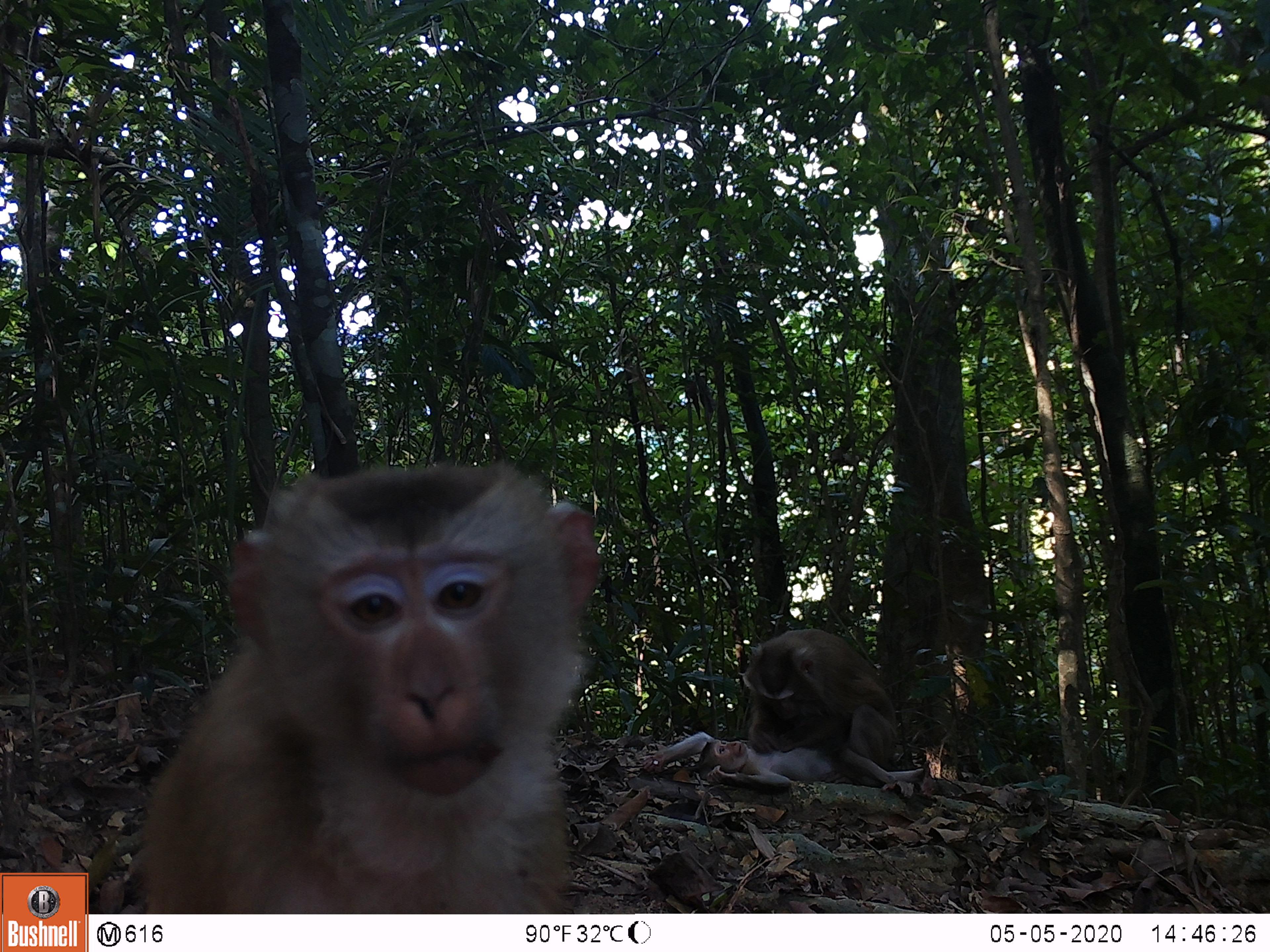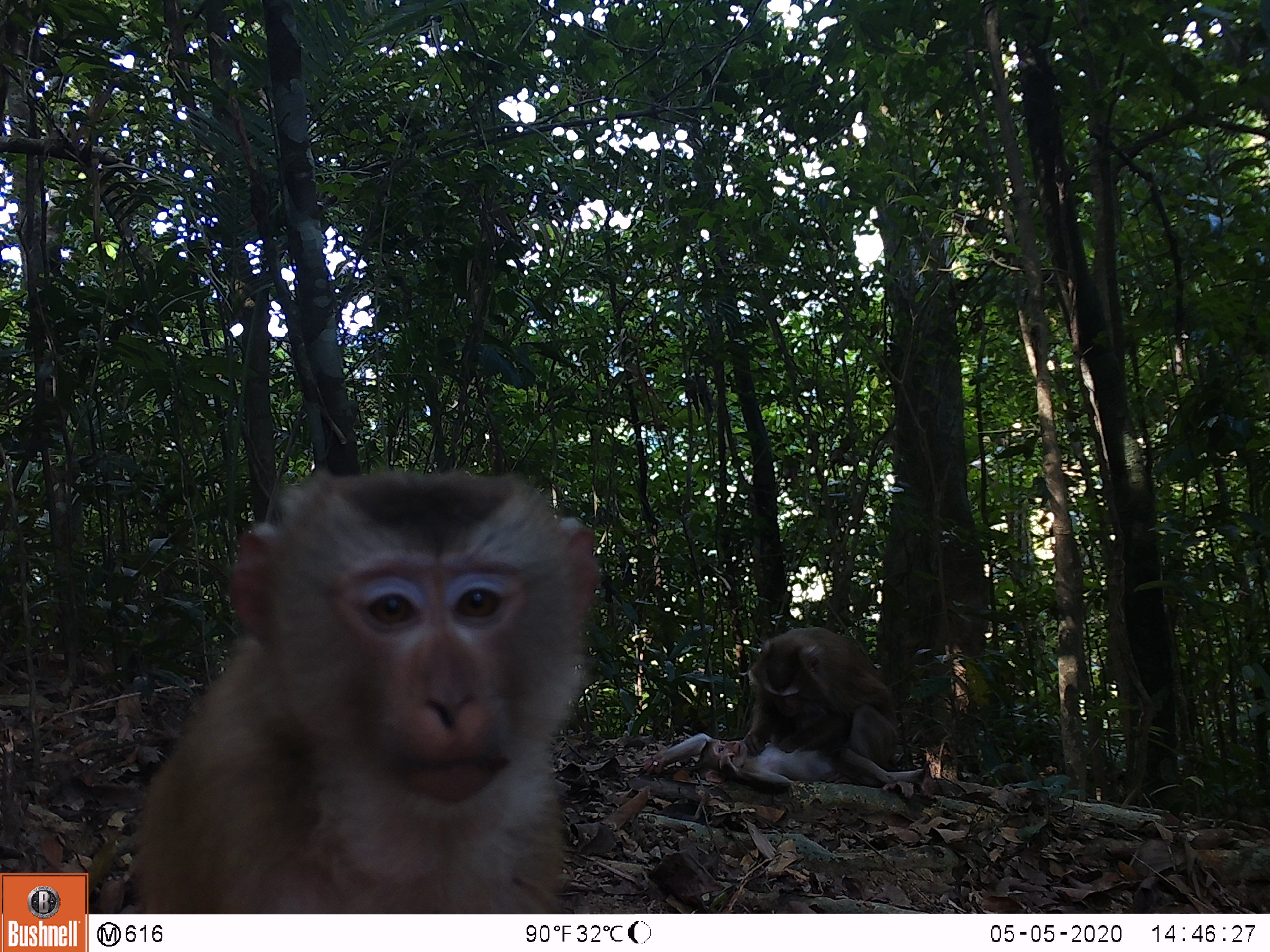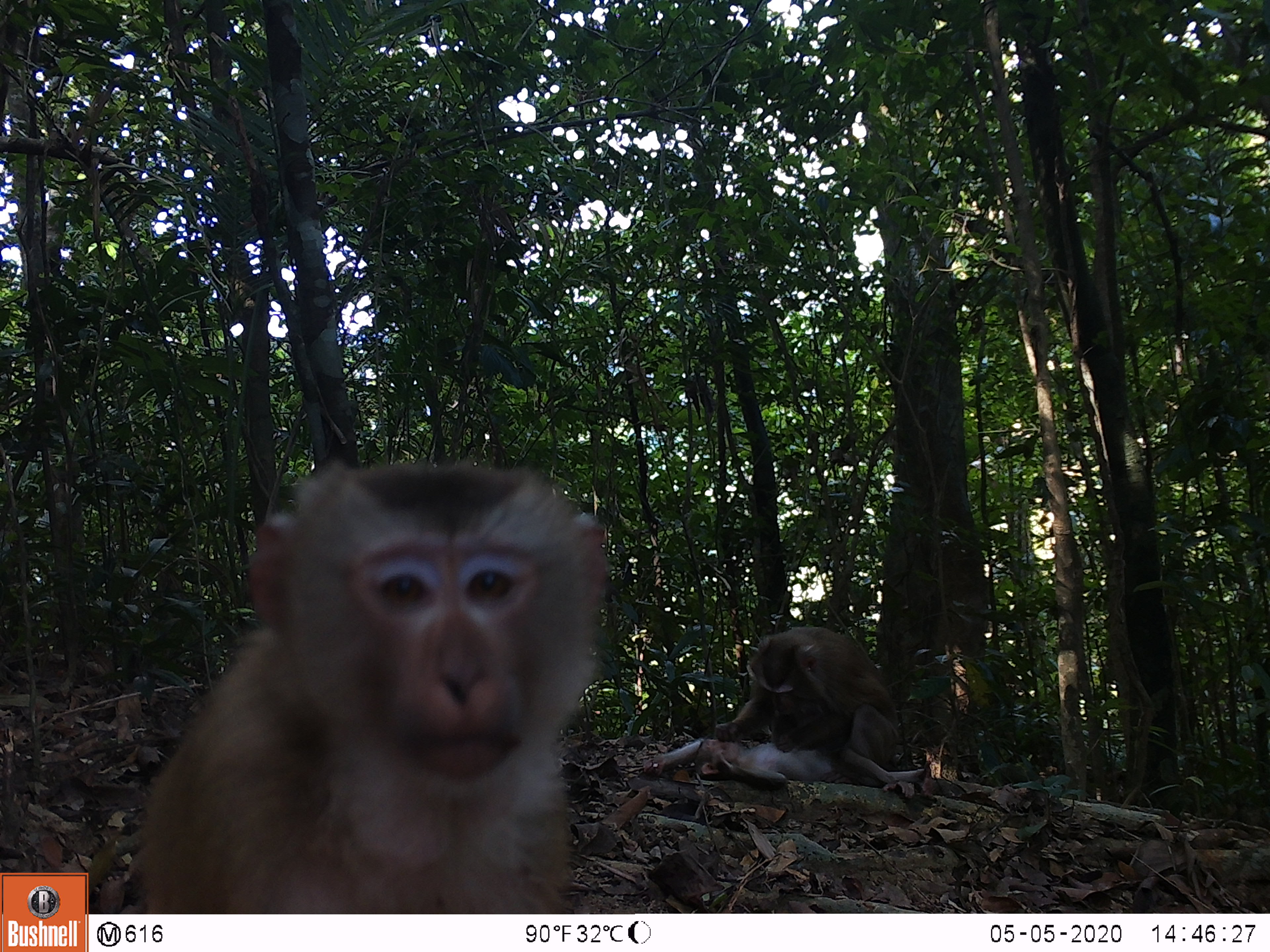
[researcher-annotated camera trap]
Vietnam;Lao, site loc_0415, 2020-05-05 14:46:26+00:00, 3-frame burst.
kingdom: Animalia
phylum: Chordata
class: Mammalia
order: Primates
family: Cercopithecidae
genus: Macaca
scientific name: Macaca nemestrina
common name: pig-tailed macaque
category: pig tailed macaque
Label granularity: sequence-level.